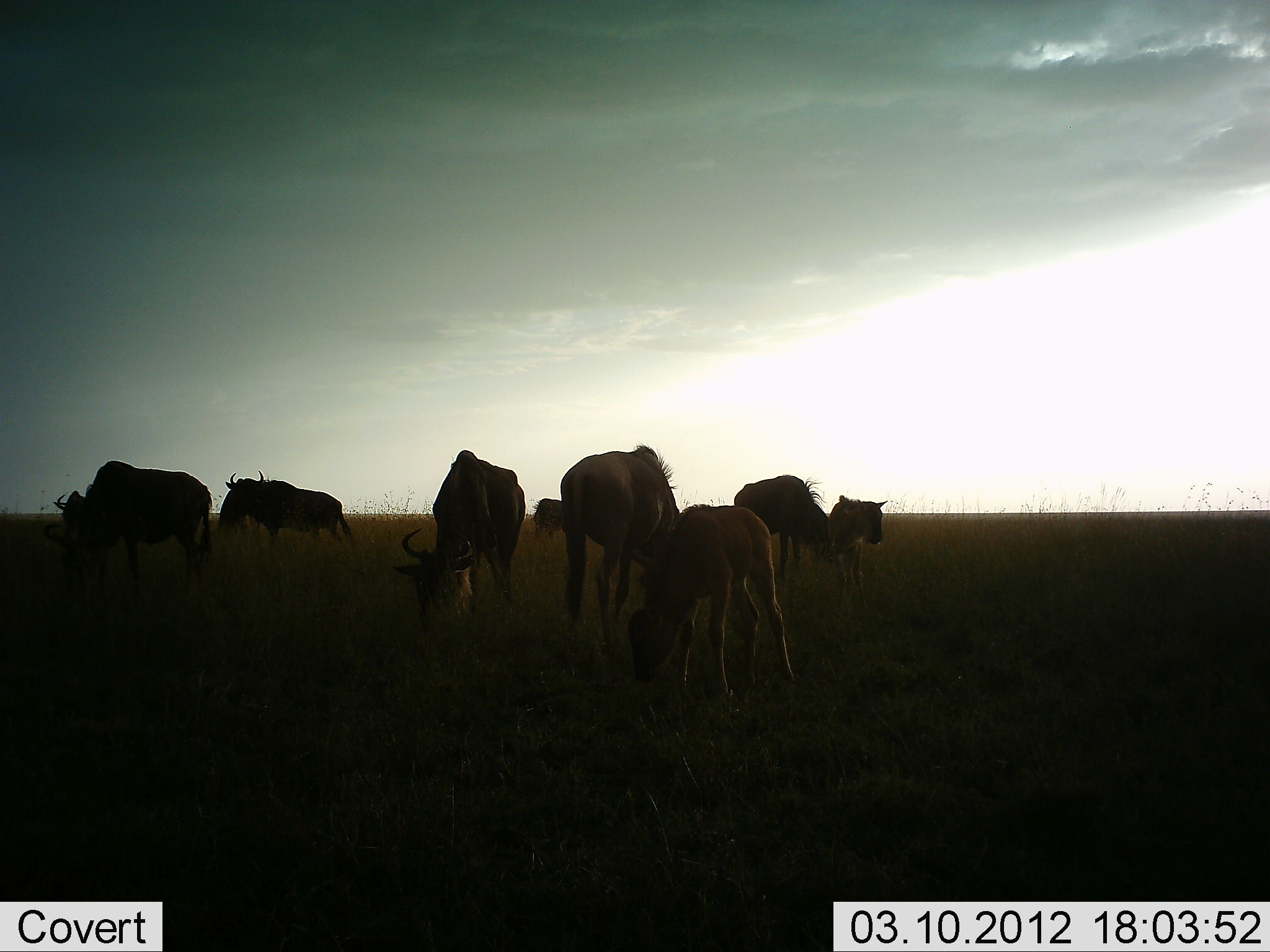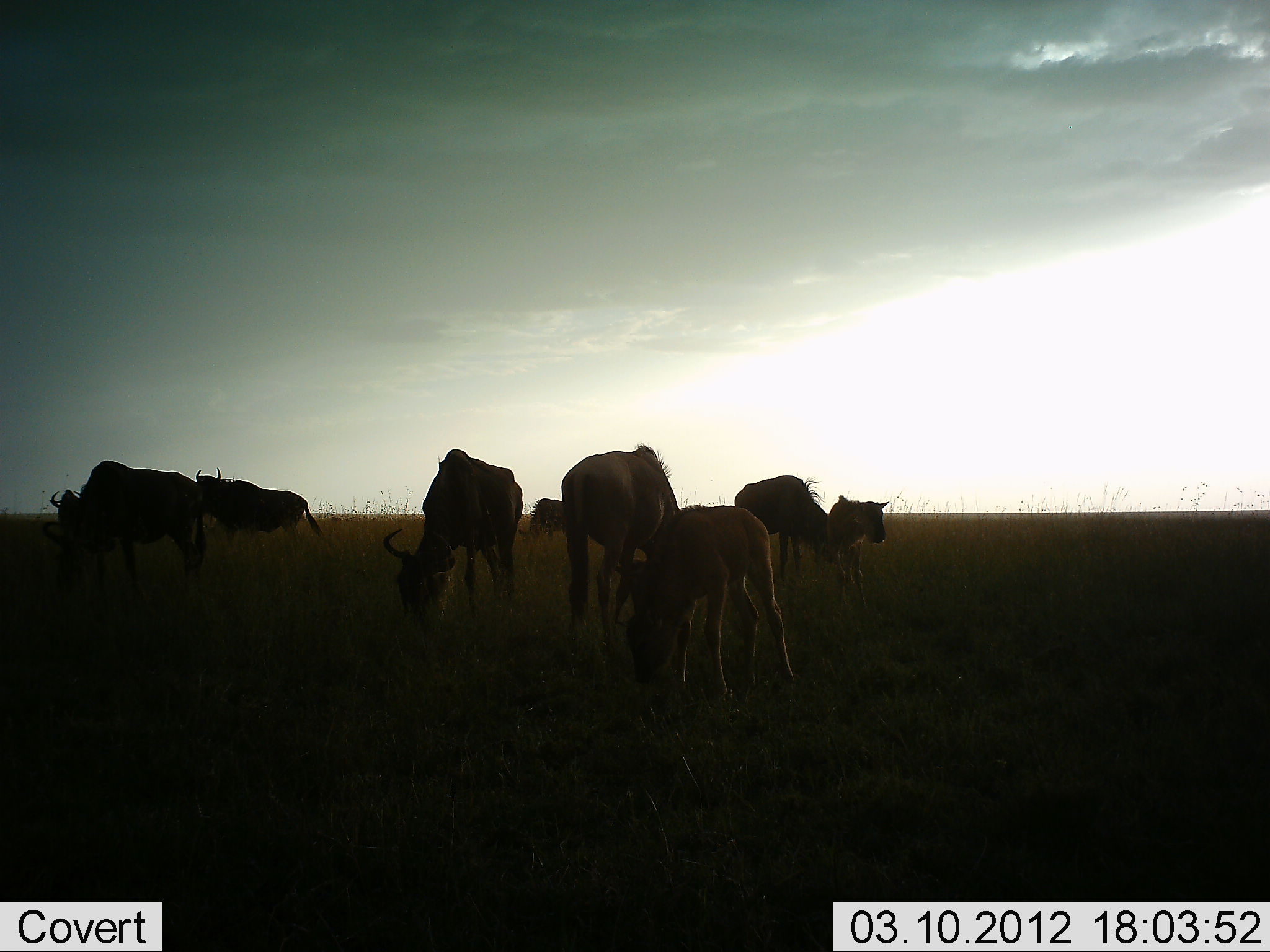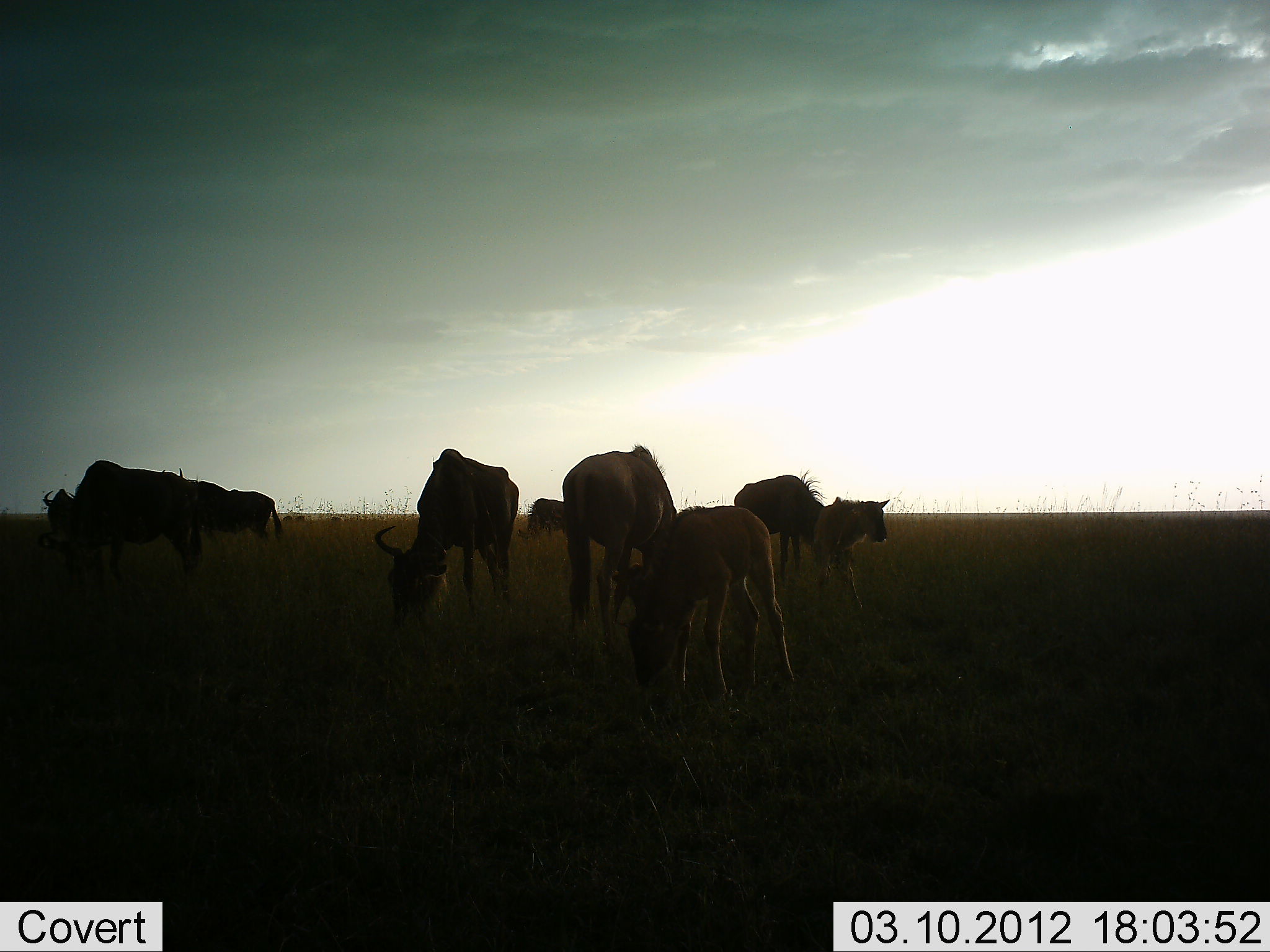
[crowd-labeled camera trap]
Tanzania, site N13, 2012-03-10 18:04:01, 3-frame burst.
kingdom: Animalia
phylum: Chordata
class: Mammalia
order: Artiodactyla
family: Bovidae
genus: Connochaetes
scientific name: Connochaetes taurinus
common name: blue wildebeest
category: wildebeest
Wildebeest (blue wildebeest) (Connochaetes taurinus), count 8. Behavior (volunteer vote fractions): standing 75%, resting 0%, moving 31%, interacting 0%. Young present (vote fraction): 88%. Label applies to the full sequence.